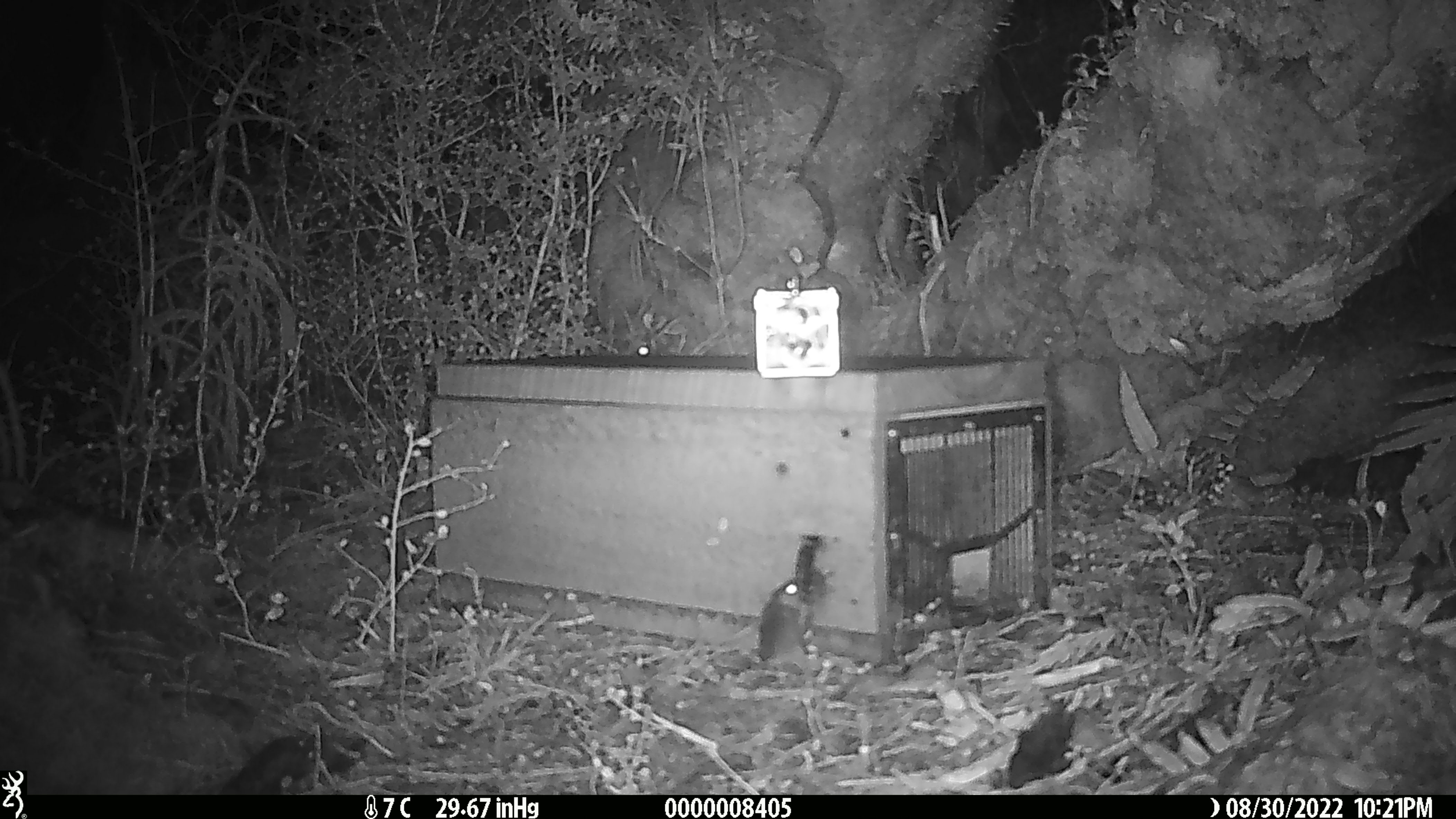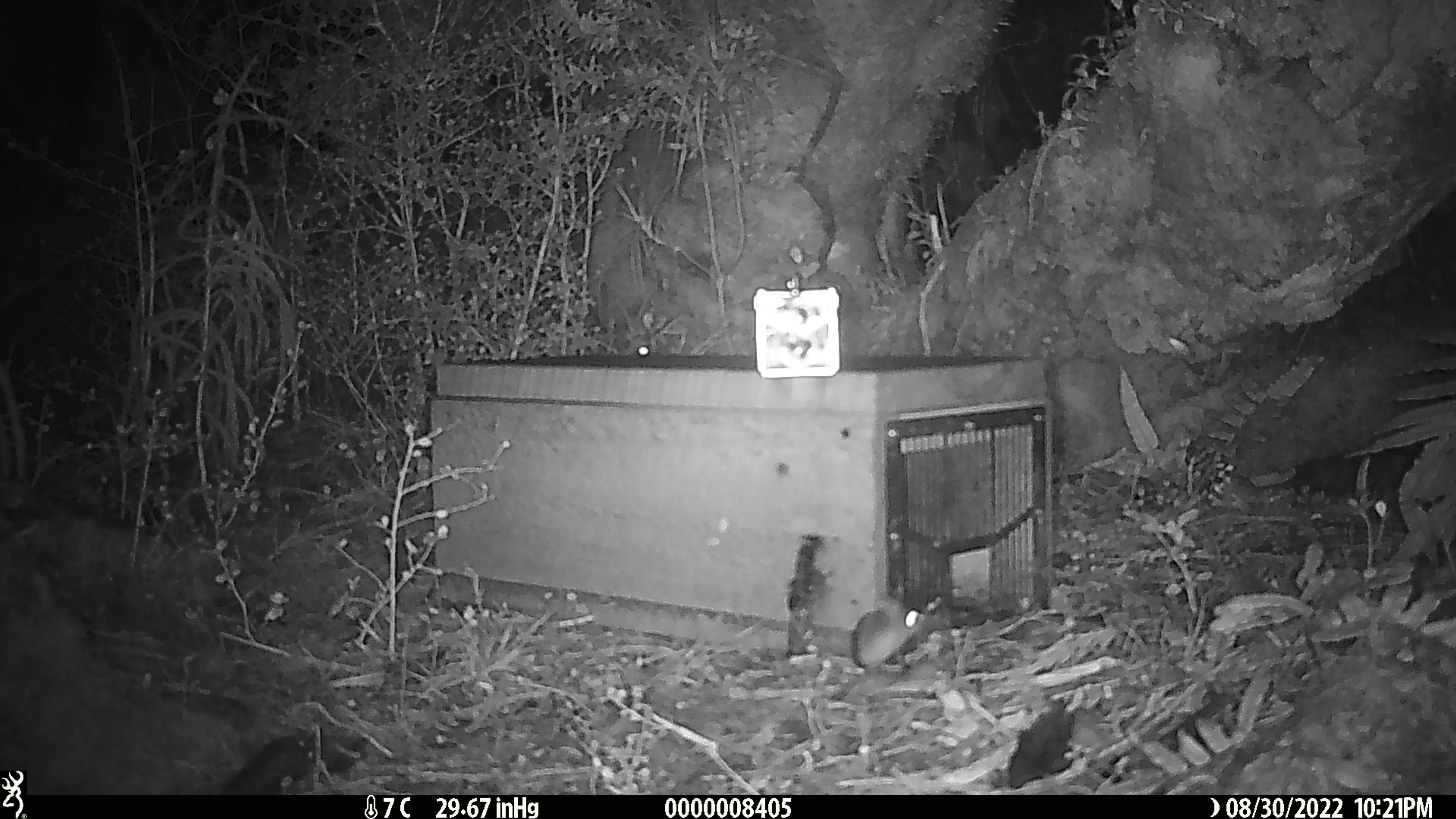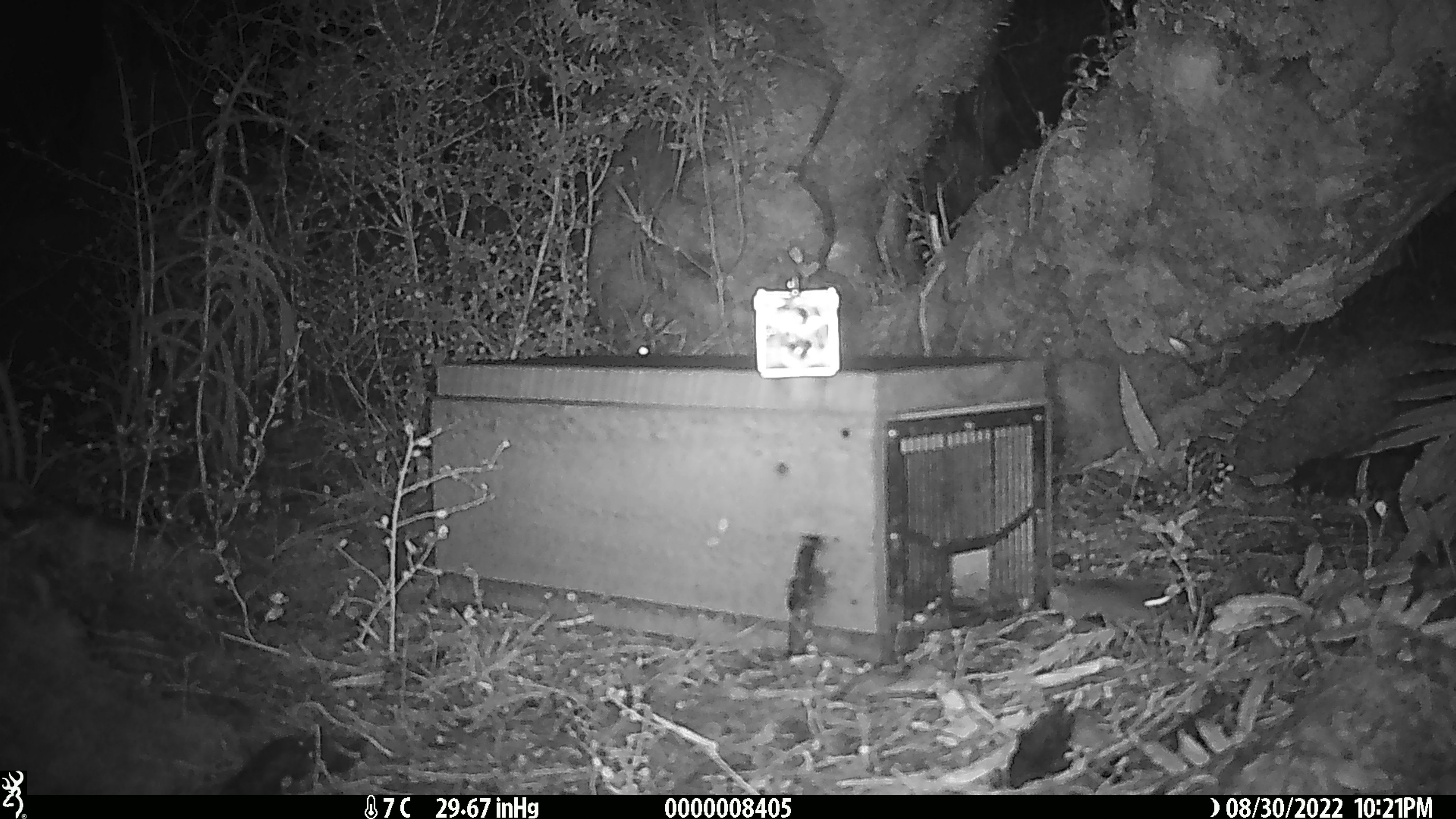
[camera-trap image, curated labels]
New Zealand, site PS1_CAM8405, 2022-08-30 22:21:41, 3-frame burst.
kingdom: Animalia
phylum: Chordata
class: Mammalia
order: Rodentia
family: Muridae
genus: Mus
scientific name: Mus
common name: mouse